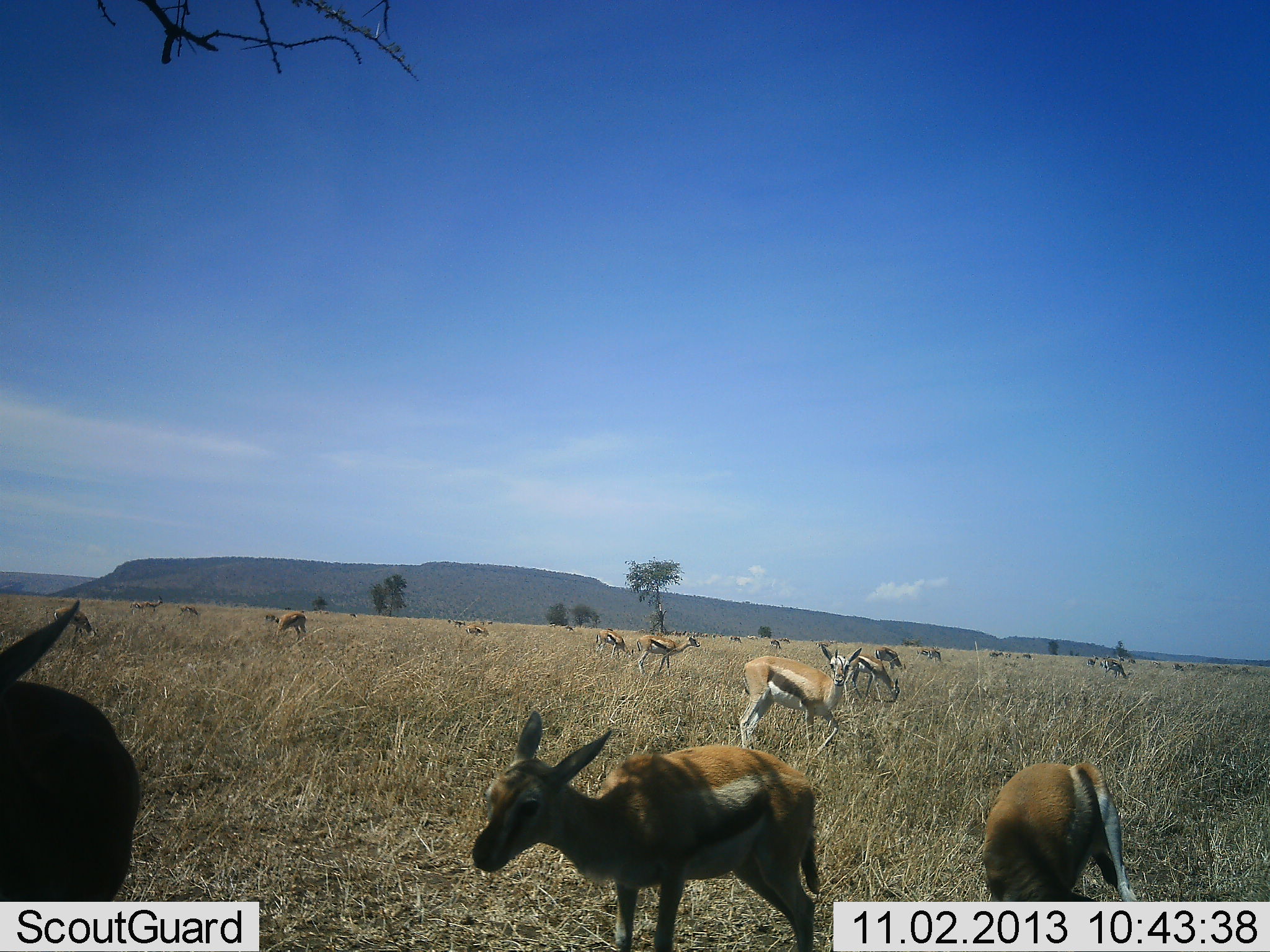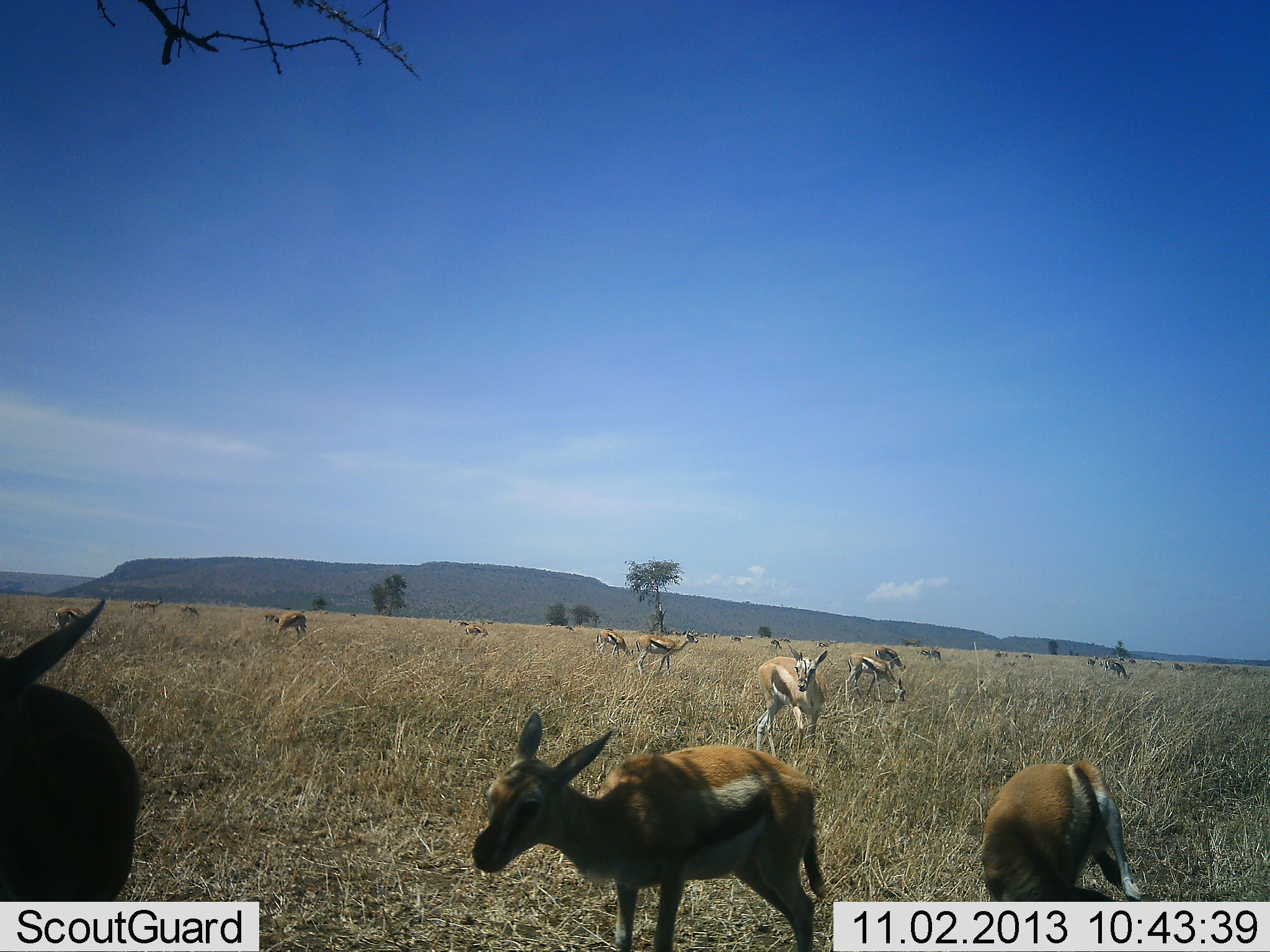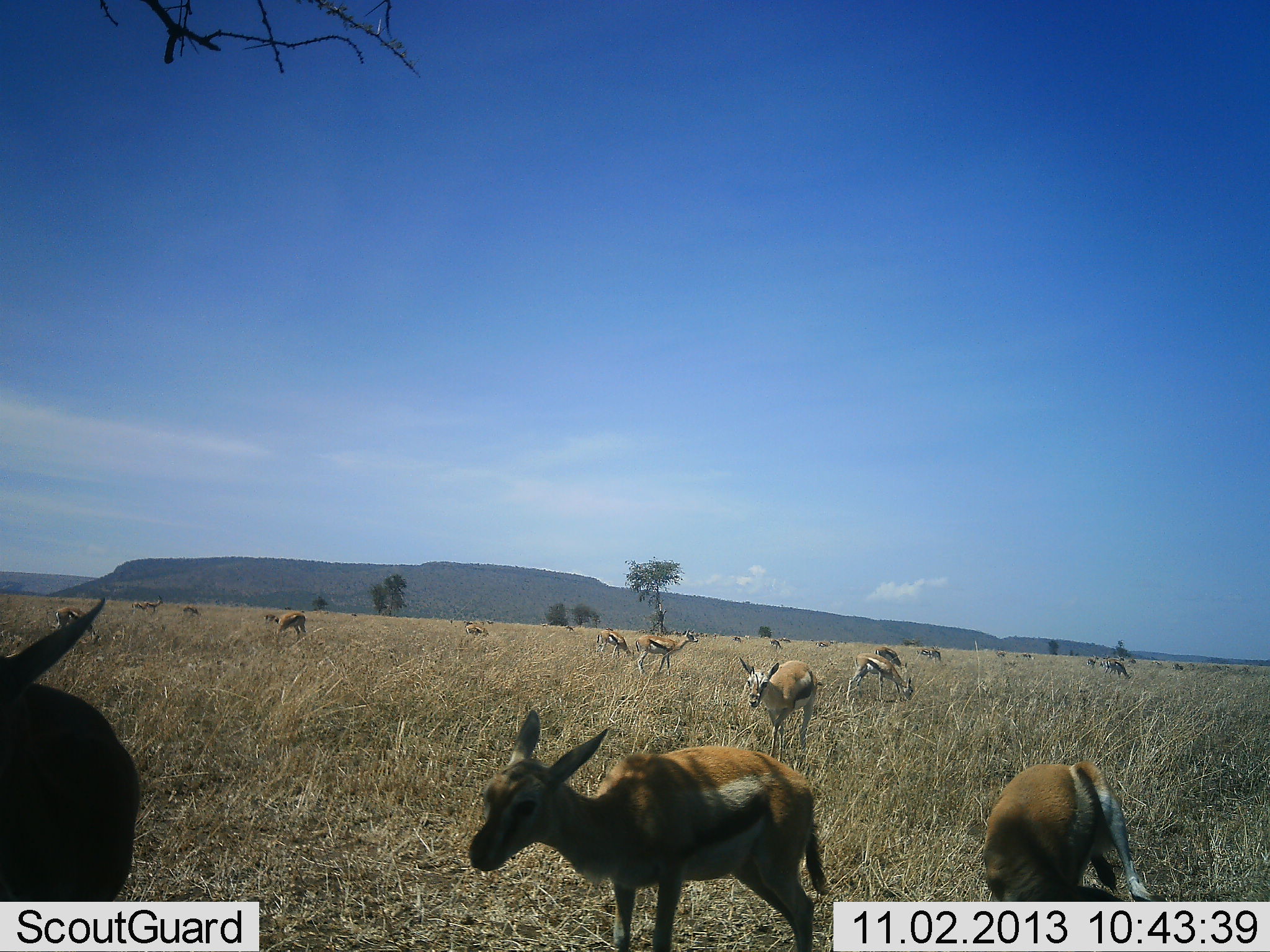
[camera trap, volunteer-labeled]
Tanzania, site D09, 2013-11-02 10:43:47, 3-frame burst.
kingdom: Animalia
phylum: Chordata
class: Mammalia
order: Artiodactyla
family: Bovidae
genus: Eudorcas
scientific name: Eudorcas thomsonii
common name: thomson's gazelle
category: gazellethomsons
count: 11-50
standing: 82%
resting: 18%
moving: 36%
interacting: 9%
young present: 9%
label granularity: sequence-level